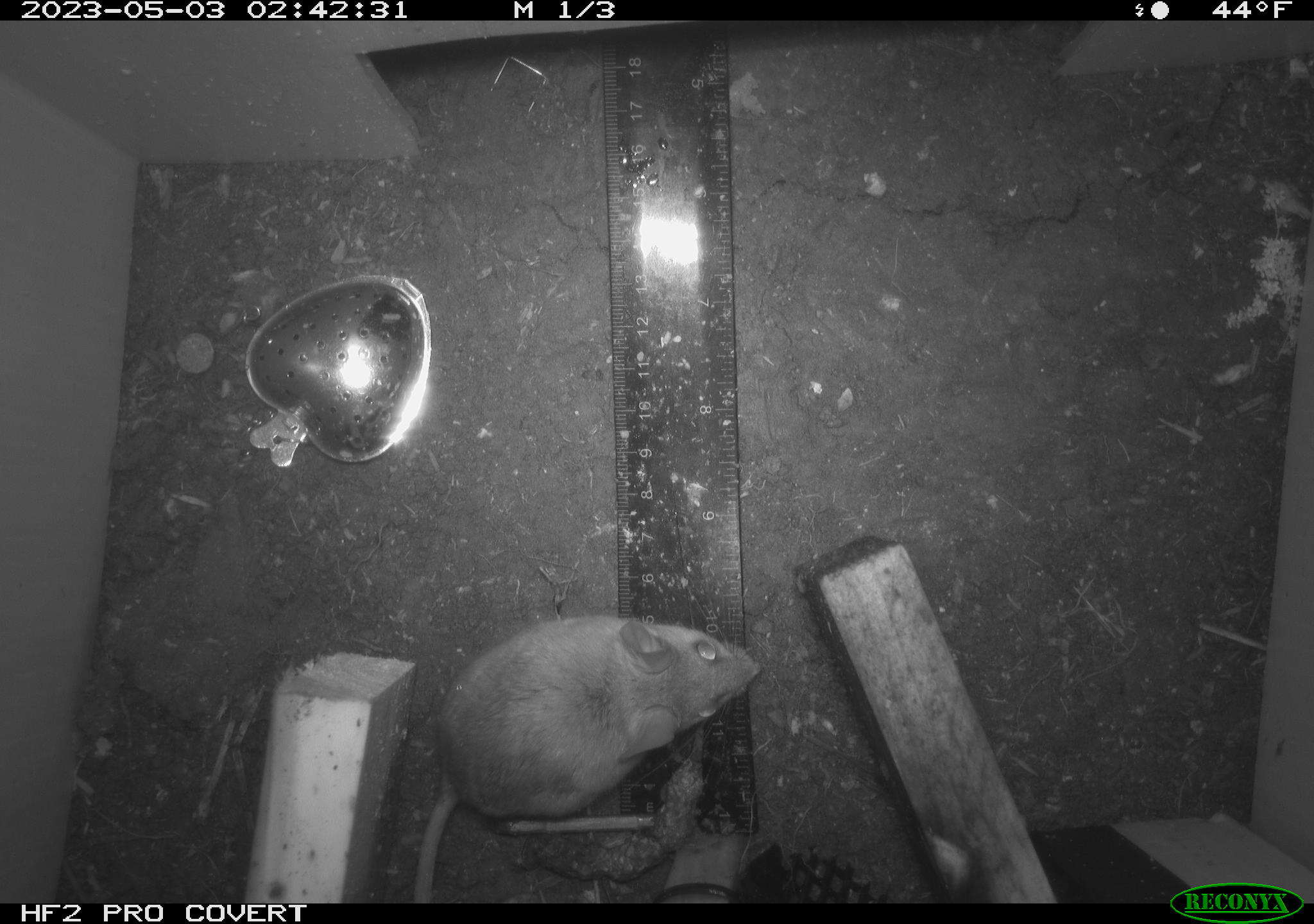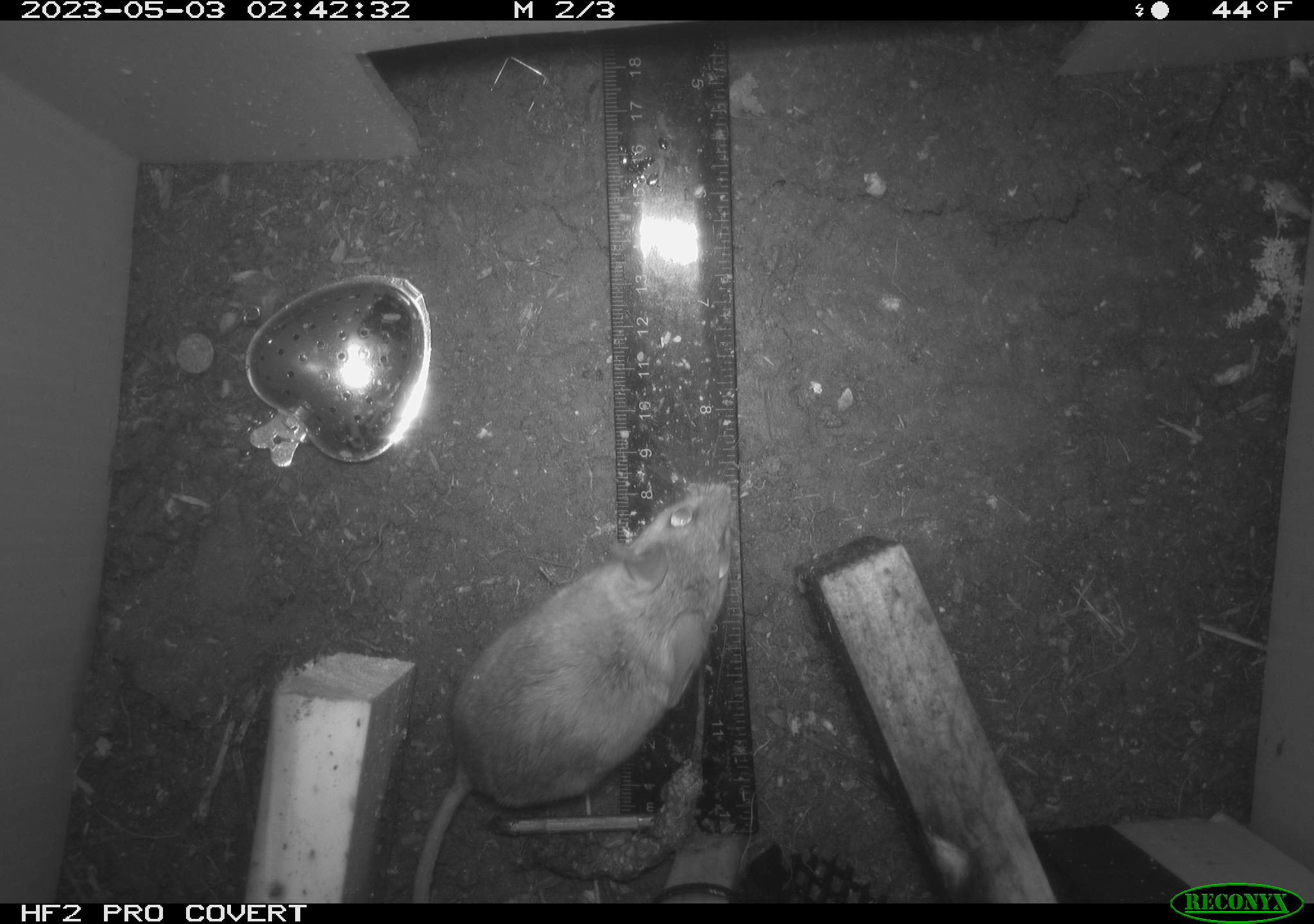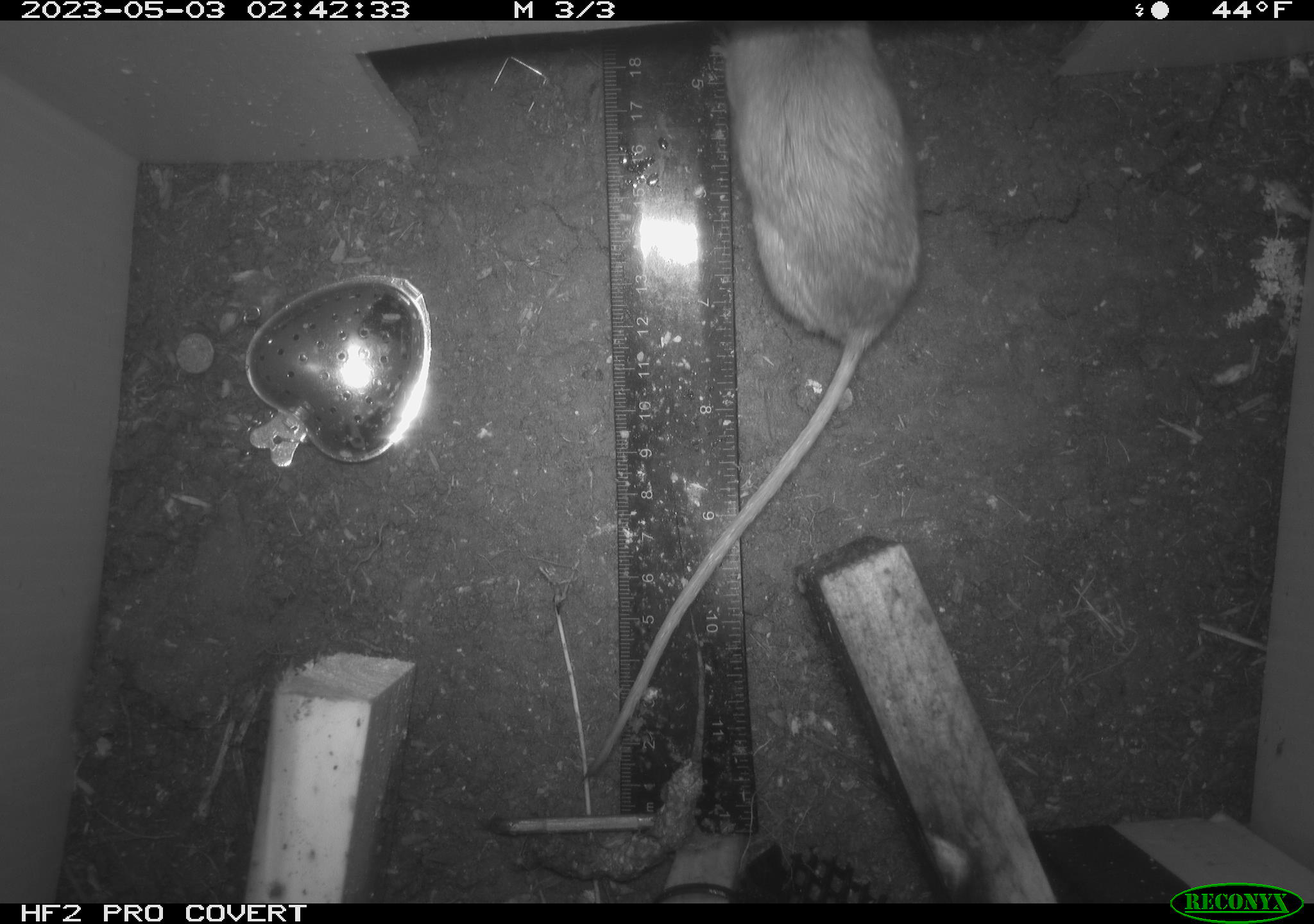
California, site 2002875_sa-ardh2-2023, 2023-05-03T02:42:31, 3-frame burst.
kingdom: Animalia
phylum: Chordata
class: Mammalia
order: Rodentia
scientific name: Rodentia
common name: mouse species